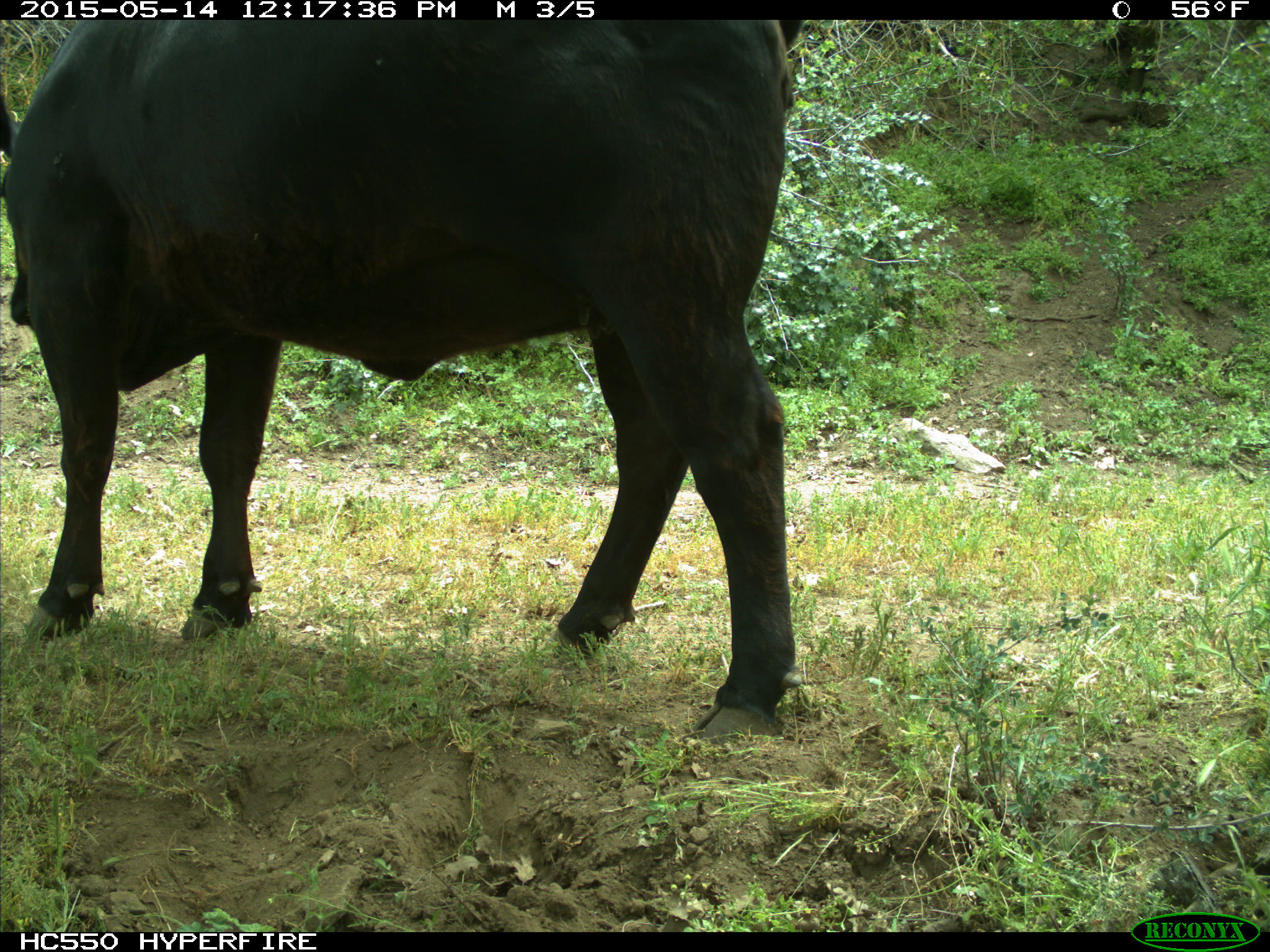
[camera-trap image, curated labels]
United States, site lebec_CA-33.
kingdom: Animalia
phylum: Chordata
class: Mammalia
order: Artiodactyla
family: Bovidae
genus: Bos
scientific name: Bos taurus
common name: domestic cow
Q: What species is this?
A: Bos taurus (domestic cow).